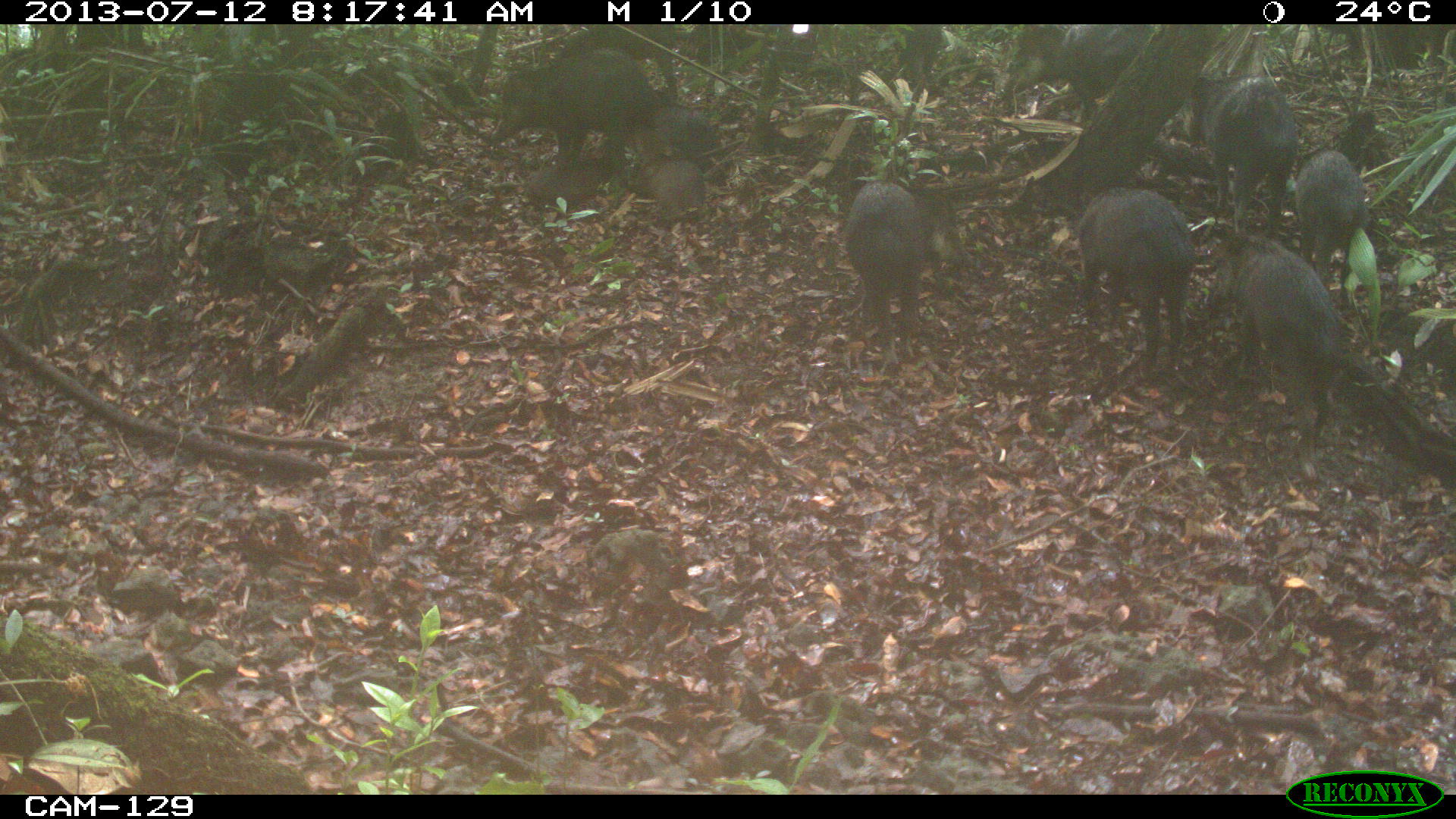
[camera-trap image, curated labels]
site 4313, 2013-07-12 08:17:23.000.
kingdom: Animalia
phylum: Chordata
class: Mammalia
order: Artiodactyla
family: Tayassuidae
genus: Tayassu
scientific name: Tayassu pecari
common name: white-lipped peccary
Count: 25.